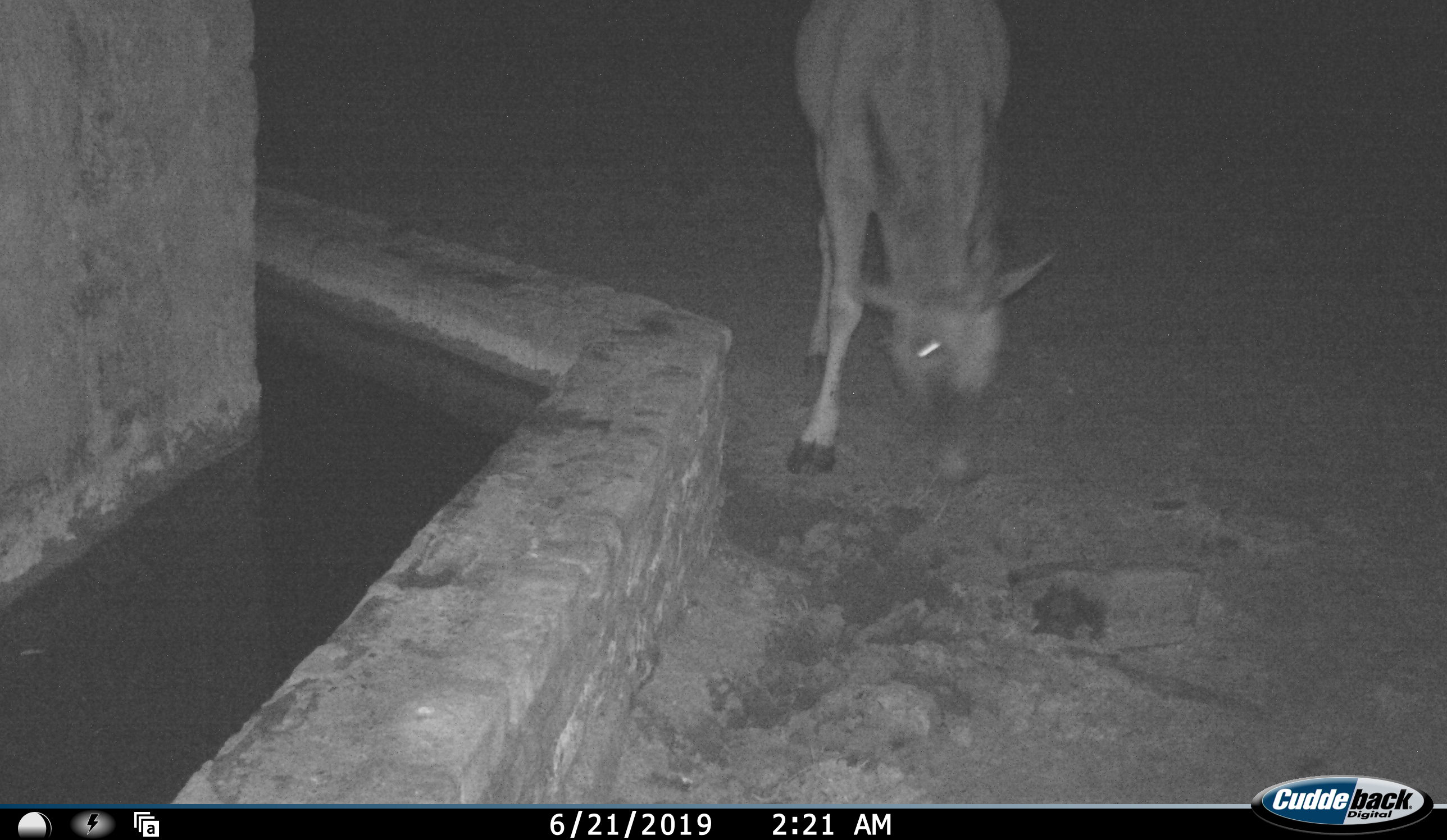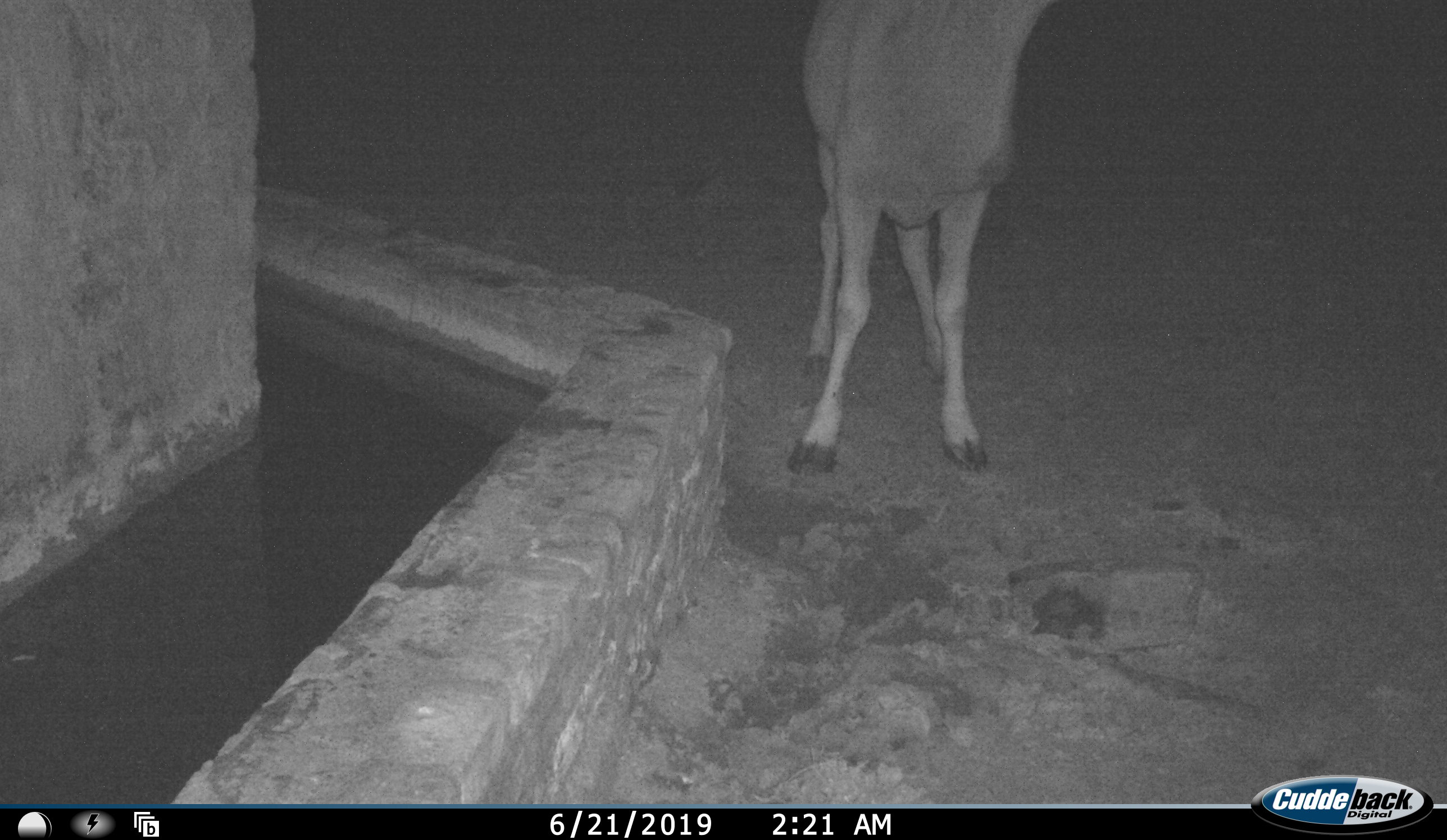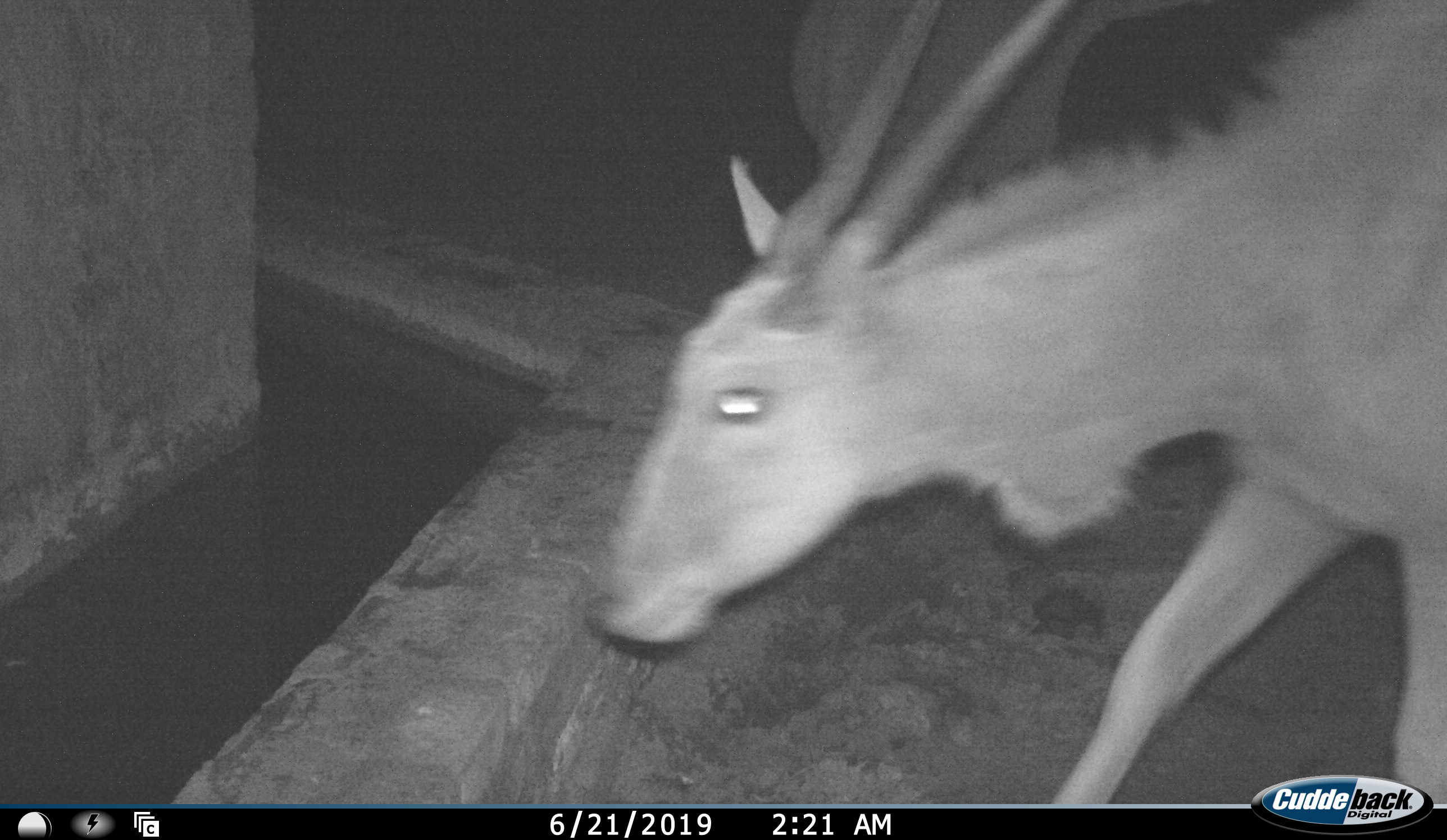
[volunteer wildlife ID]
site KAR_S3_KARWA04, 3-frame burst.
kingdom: Animalia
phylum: Chordata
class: Mammalia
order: Artiodactyla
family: Bovidae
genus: Tragelaphus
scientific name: Tragelaphus oryx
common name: eland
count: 2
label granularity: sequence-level